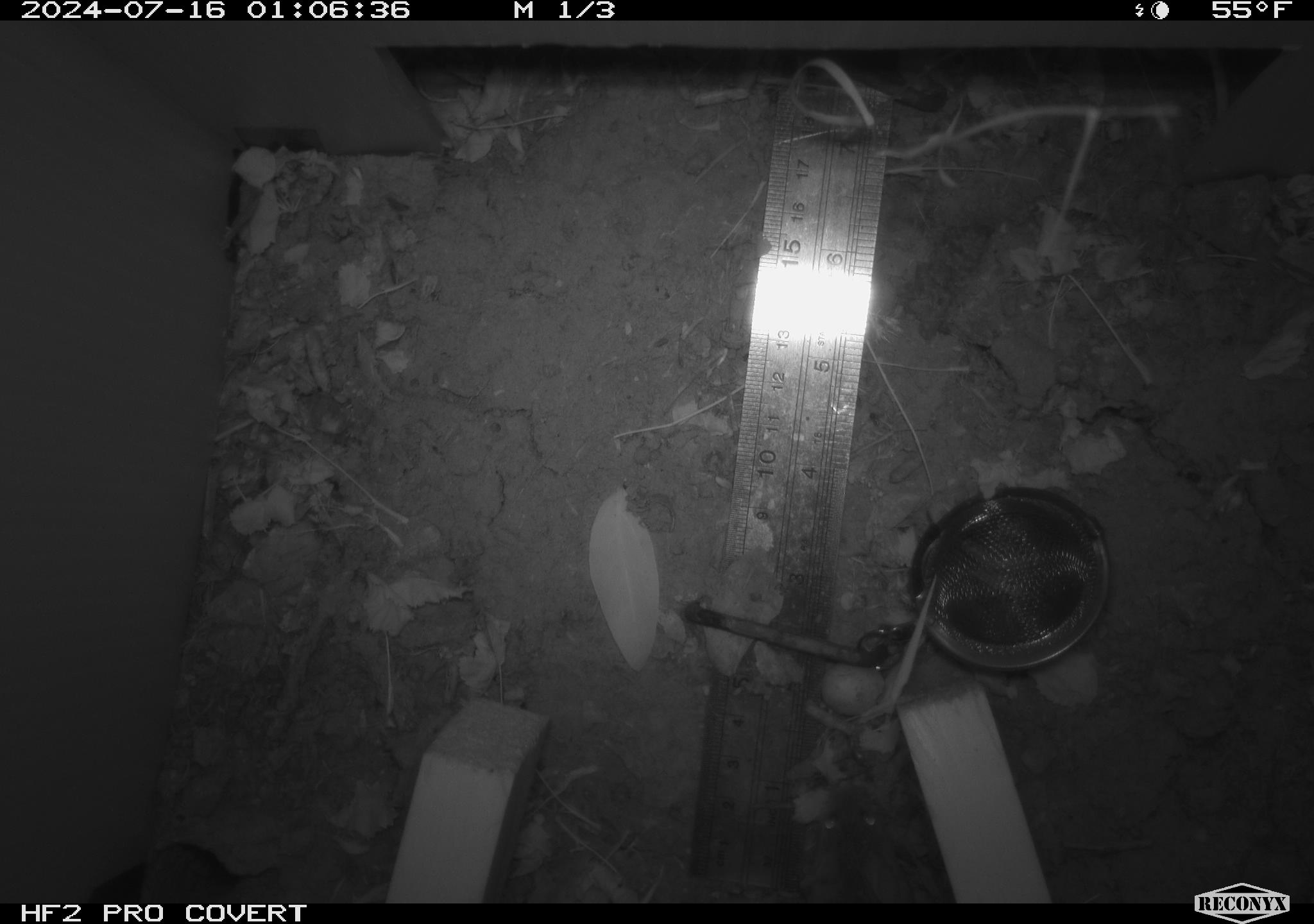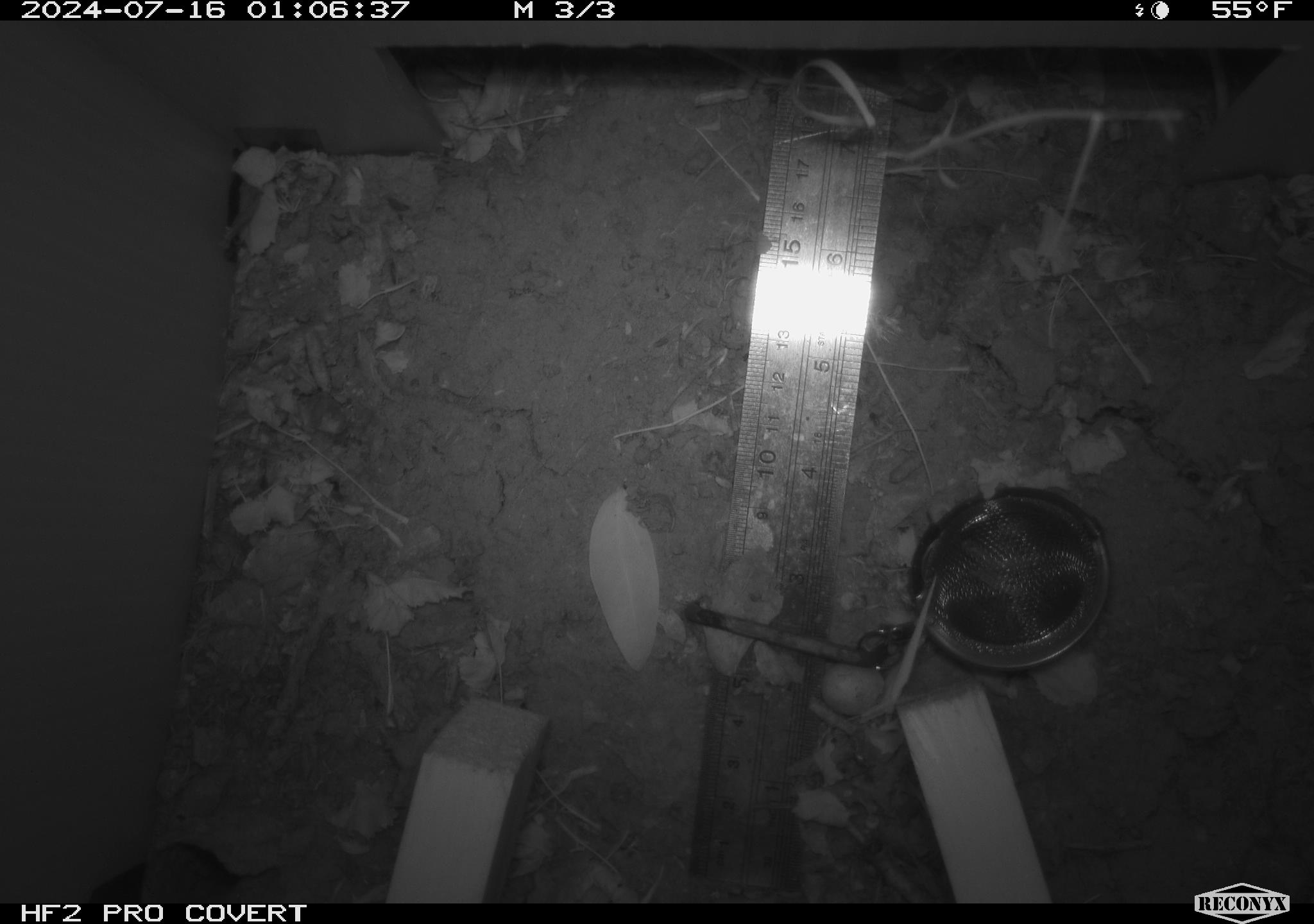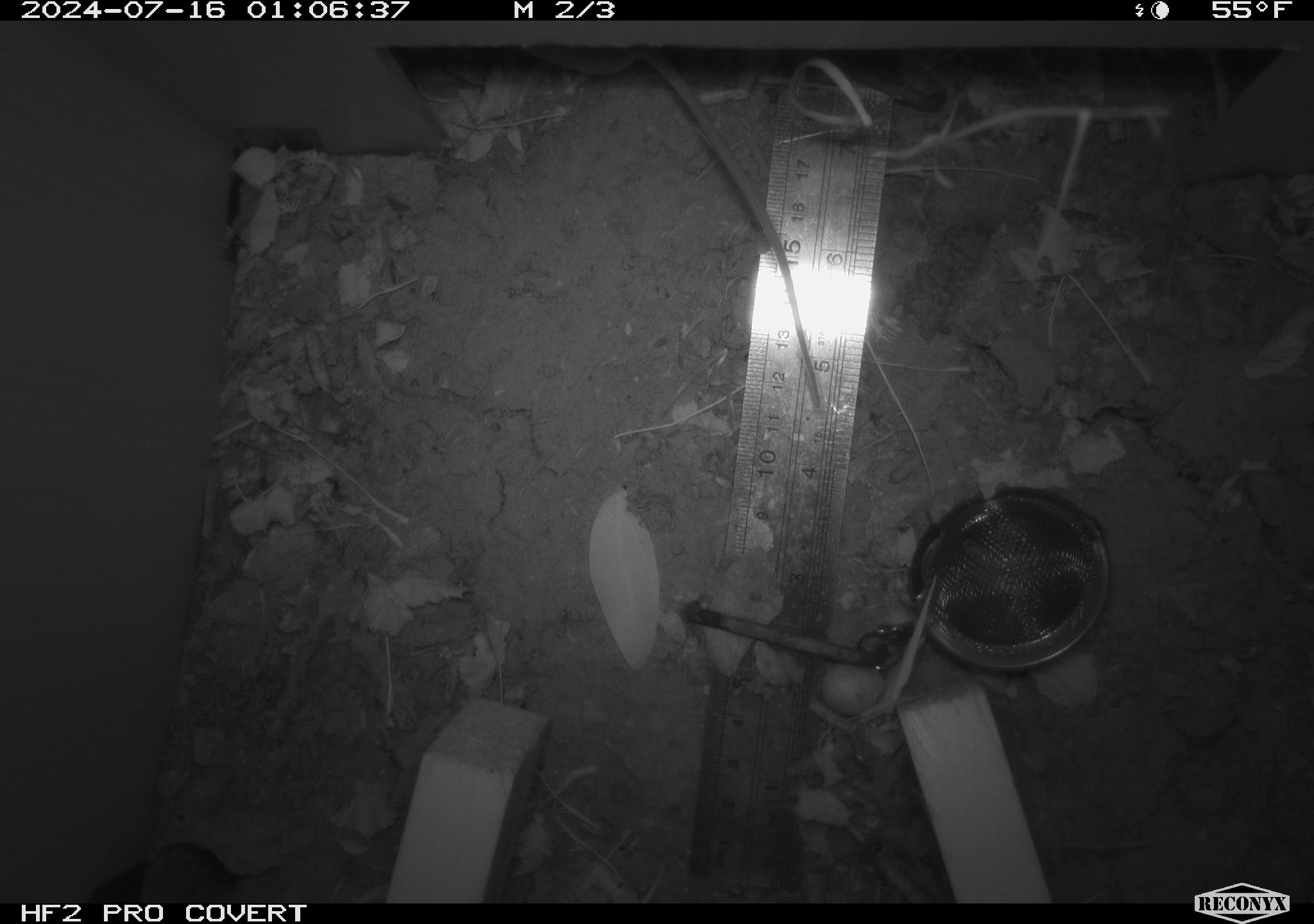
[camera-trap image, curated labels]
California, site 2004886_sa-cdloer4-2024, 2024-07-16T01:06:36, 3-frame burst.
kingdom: Animalia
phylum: Chordata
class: Mammalia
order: Rodentia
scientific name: Rodentia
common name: rodent